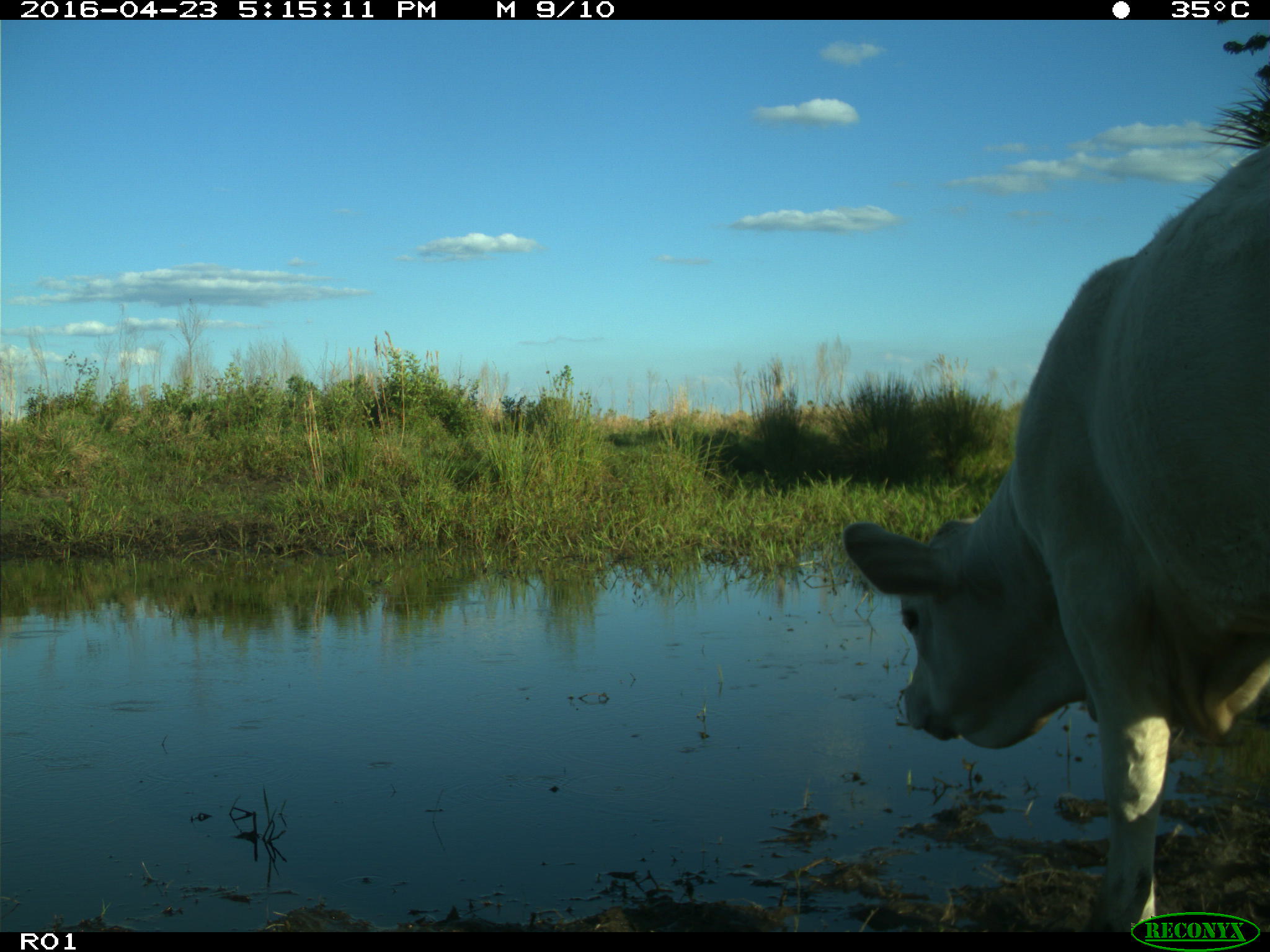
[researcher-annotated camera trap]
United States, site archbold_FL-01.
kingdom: Animalia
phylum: Chordata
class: Mammalia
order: Artiodactyla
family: Bovidae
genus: Bos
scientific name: Bos taurus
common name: domestic cow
Bos taurus (domestic cow).